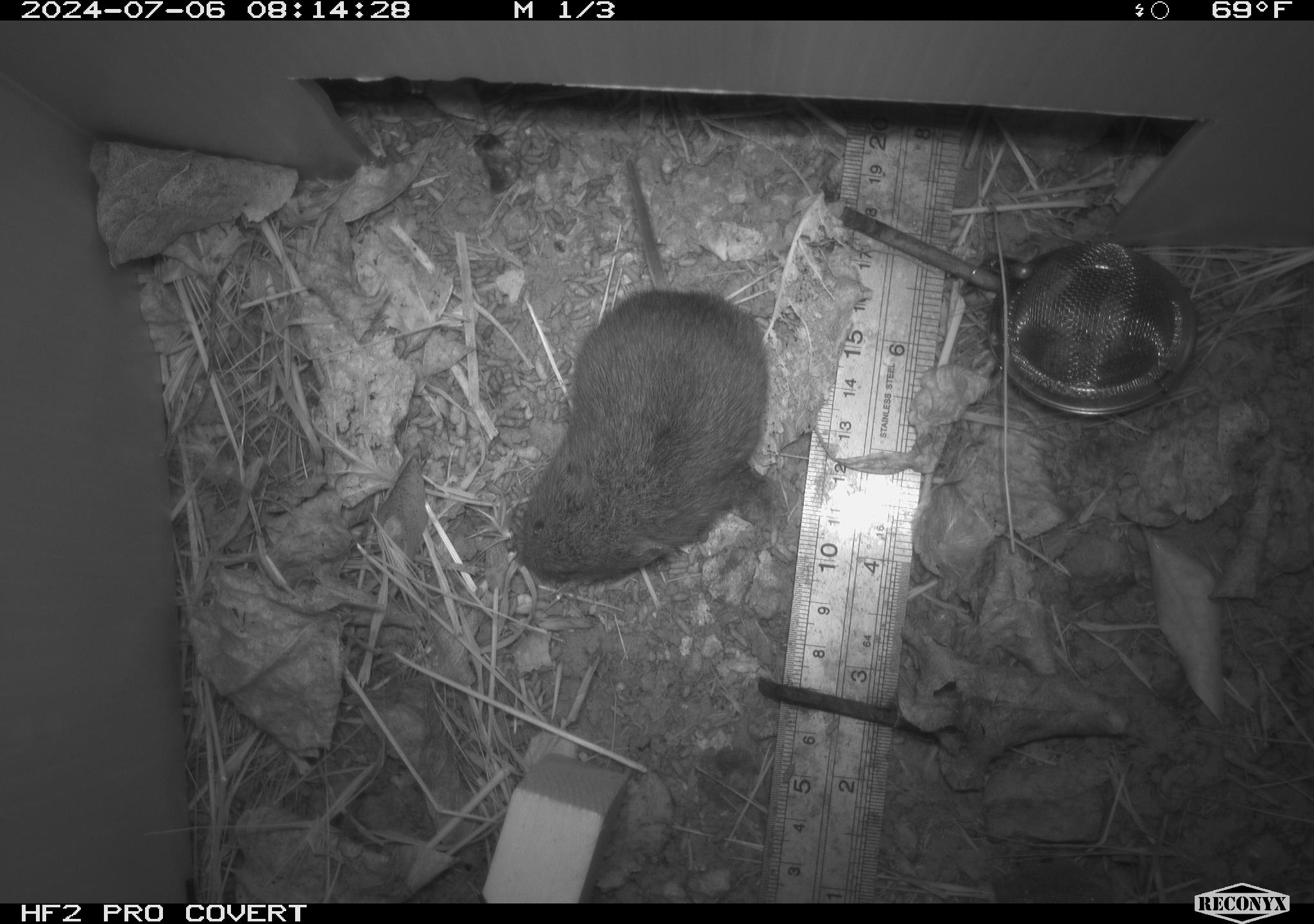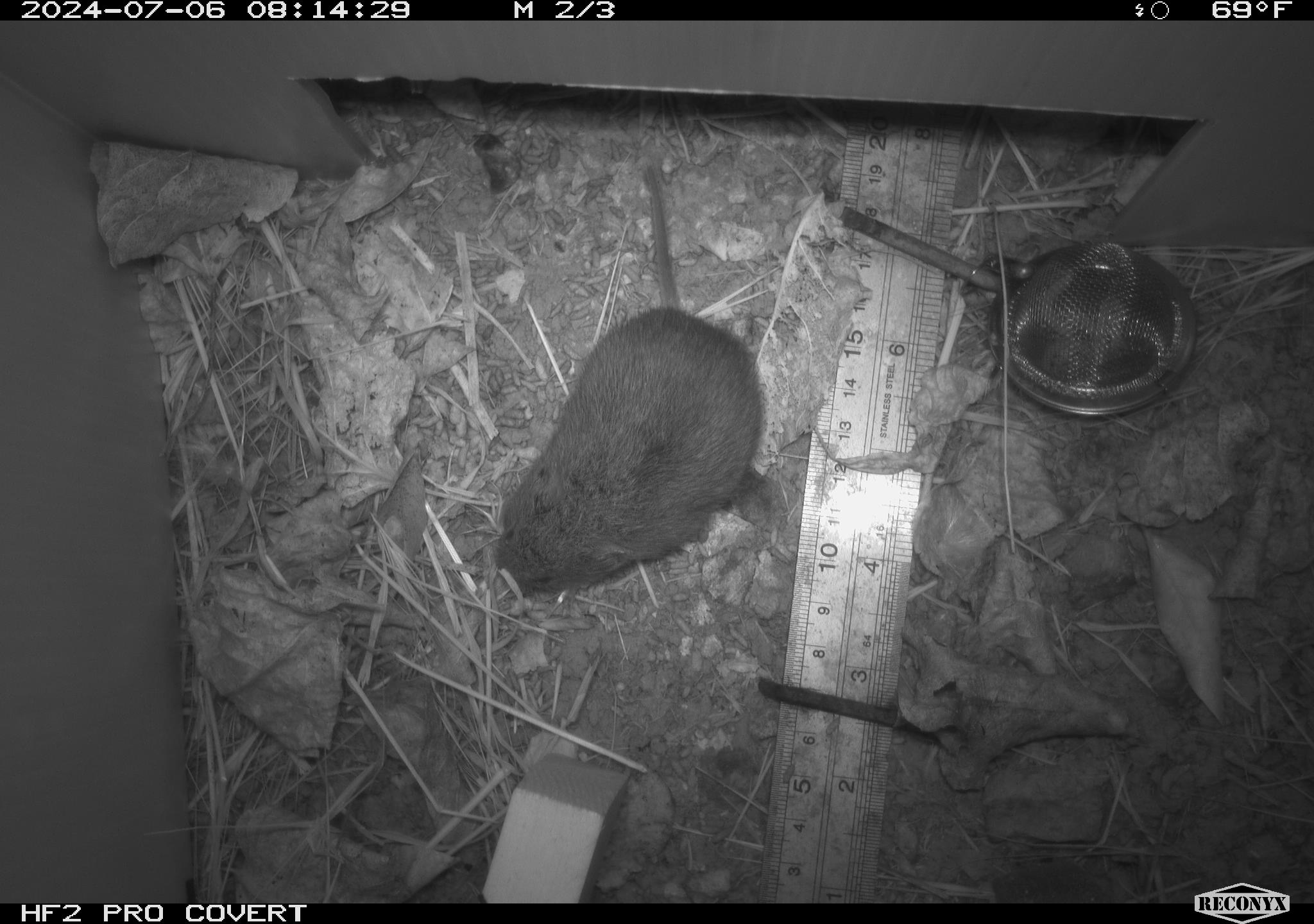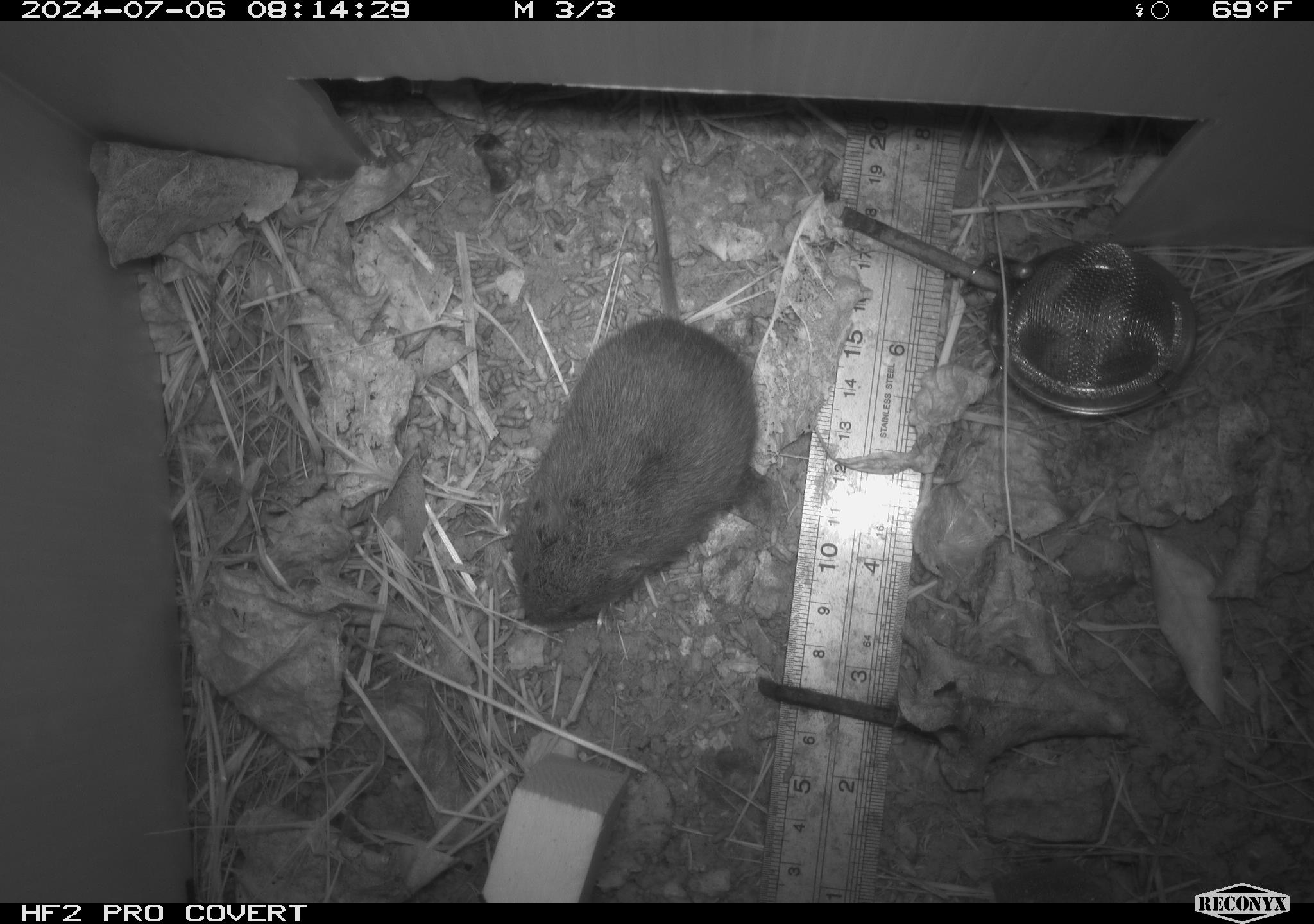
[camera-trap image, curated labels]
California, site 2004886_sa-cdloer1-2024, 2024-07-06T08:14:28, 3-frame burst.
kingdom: Animalia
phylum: Chordata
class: Mammalia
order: Rodentia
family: Cricetidae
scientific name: Arvicolinae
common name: voles, lemmings, and muskrats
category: arvicolinae subfamily